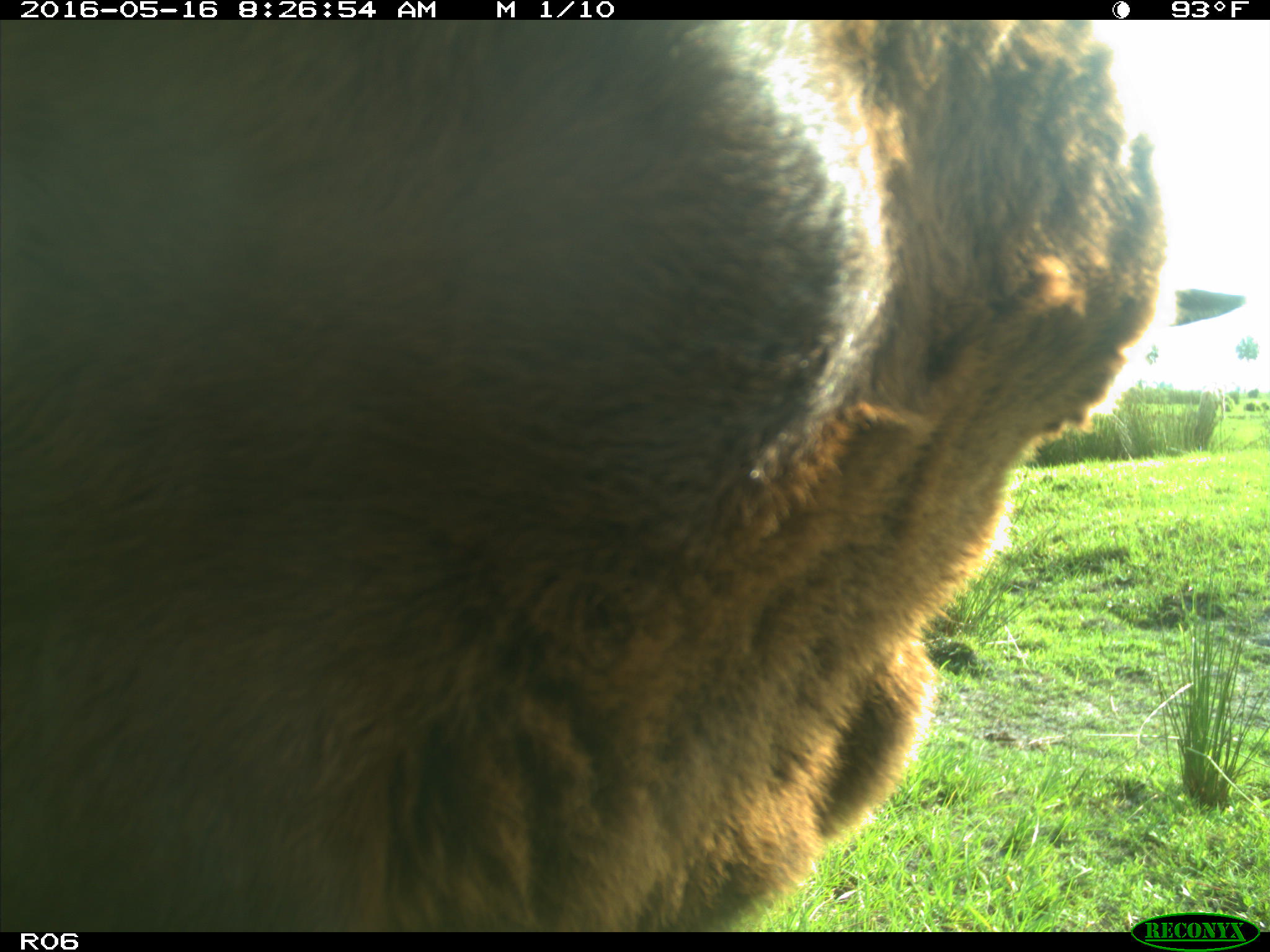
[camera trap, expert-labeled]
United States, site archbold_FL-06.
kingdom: Animalia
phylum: Chordata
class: Mammalia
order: Artiodactyla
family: Bovidae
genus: Bos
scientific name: Bos taurus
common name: domestic cow